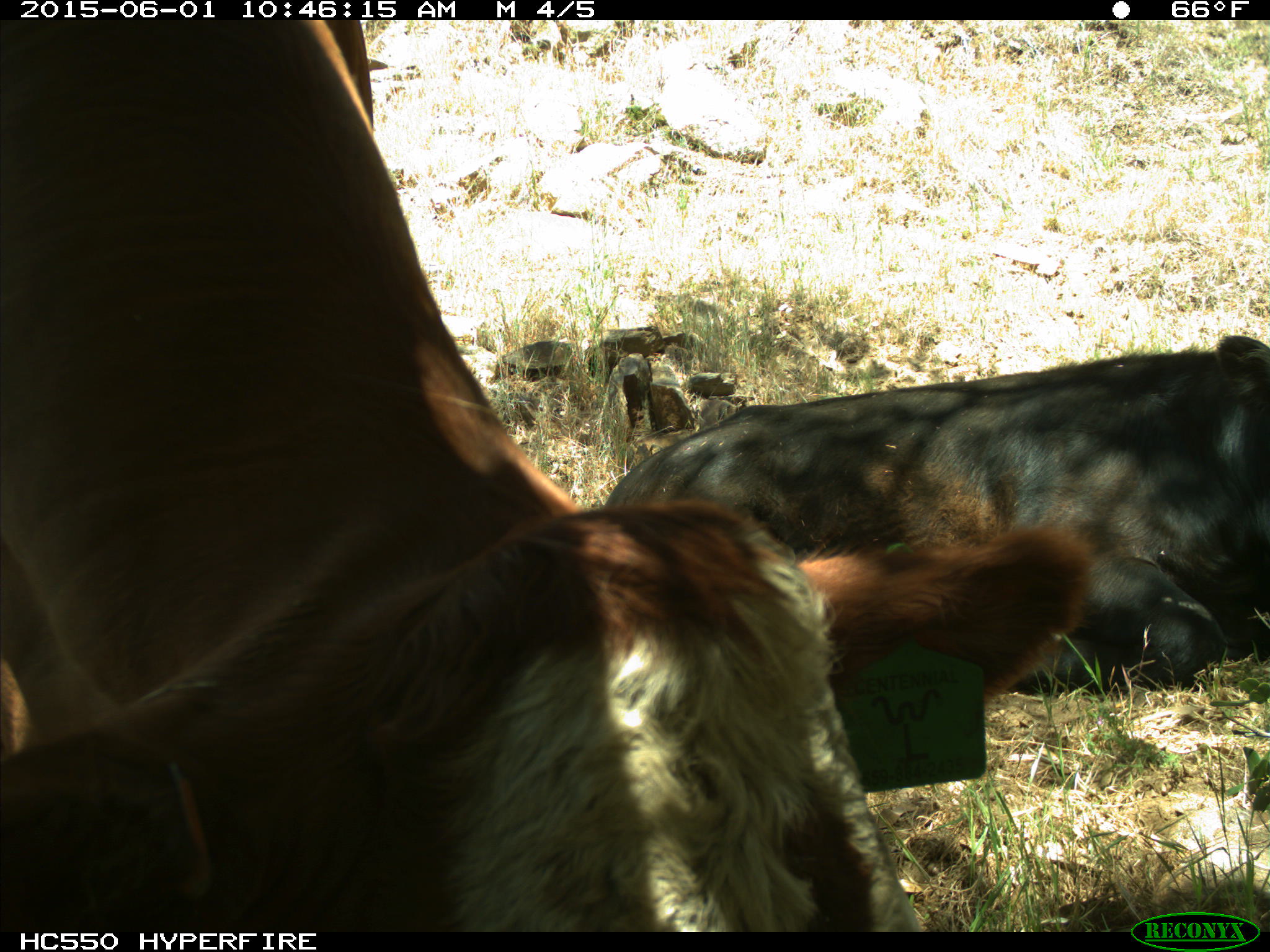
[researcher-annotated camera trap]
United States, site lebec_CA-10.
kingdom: Animalia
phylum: Chordata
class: Mammalia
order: Artiodactyla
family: Bovidae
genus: Bos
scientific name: Bos taurus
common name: domestic cow